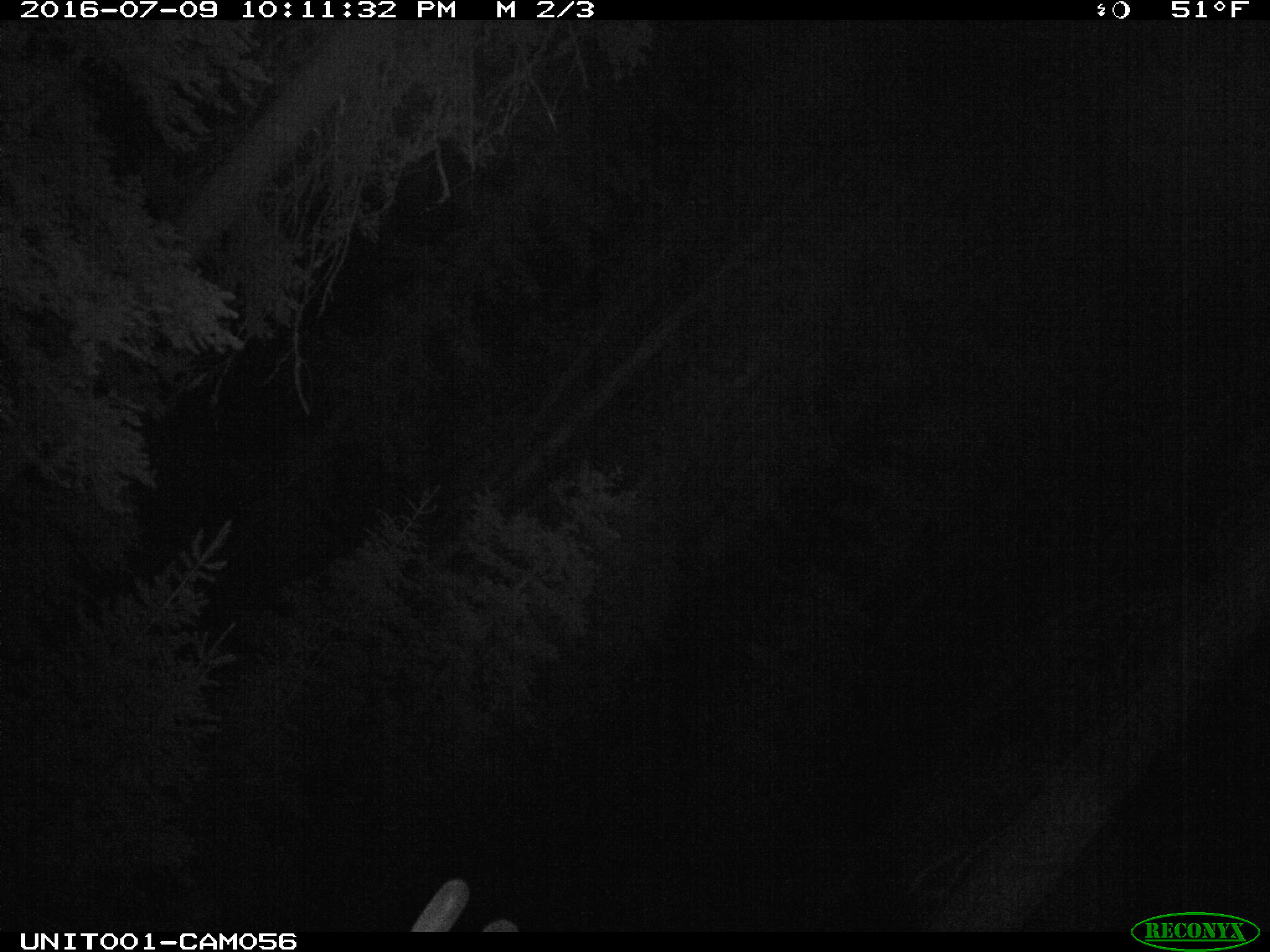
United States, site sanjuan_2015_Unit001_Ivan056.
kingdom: Animalia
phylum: Chordata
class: Mammalia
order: Artiodactyla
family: Cervidae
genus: Cervus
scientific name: Cervus elaphus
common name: red deer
Cervus elaphus (red deer).